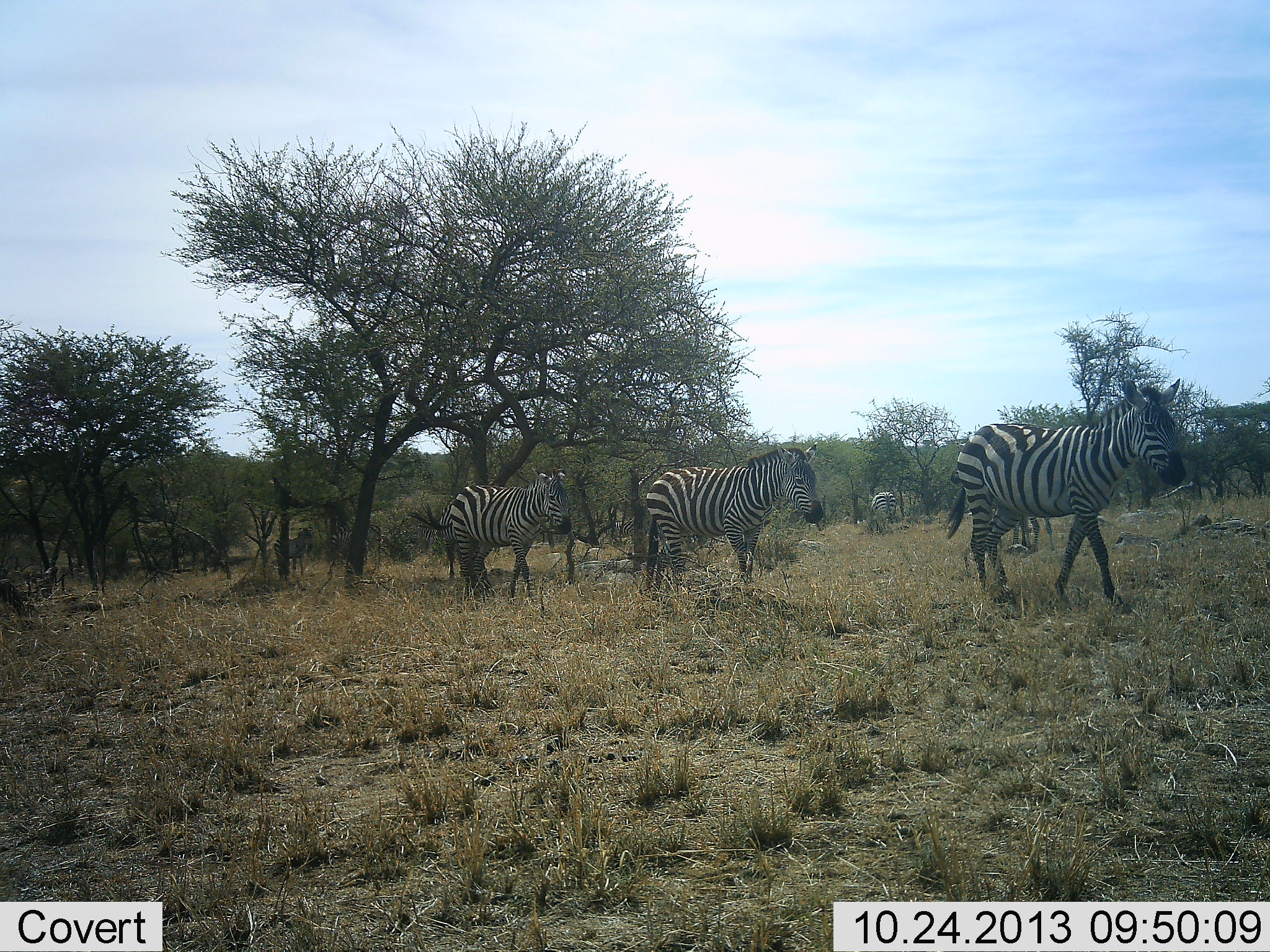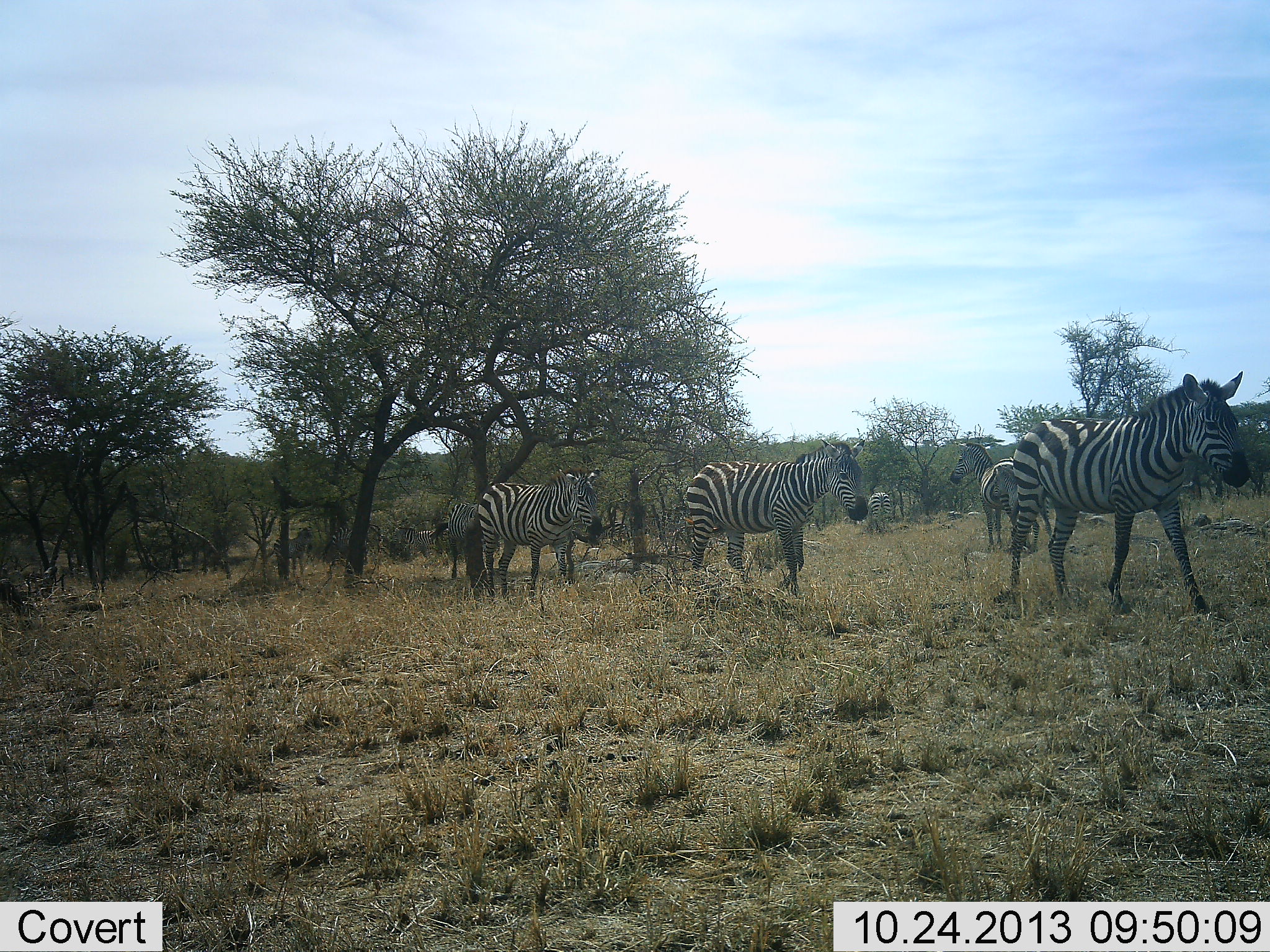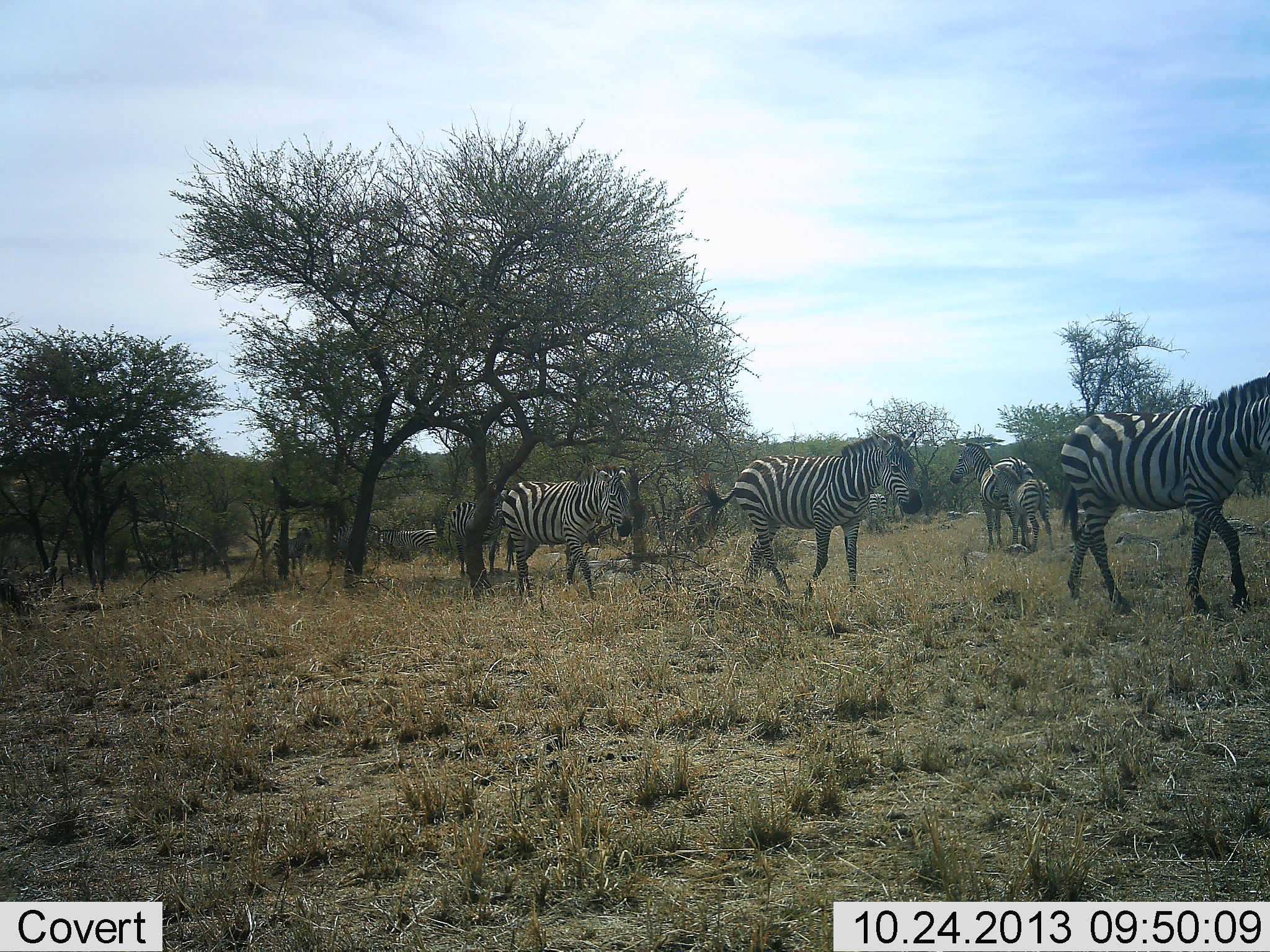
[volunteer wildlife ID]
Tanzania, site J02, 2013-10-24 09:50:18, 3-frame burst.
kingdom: Animalia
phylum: Chordata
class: Mammalia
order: Perissodactyla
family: Equidae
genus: Equus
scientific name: Equus quagga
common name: plains zebra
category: zebra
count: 7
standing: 70%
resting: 0%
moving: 100%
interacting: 0%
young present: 40%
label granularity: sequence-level